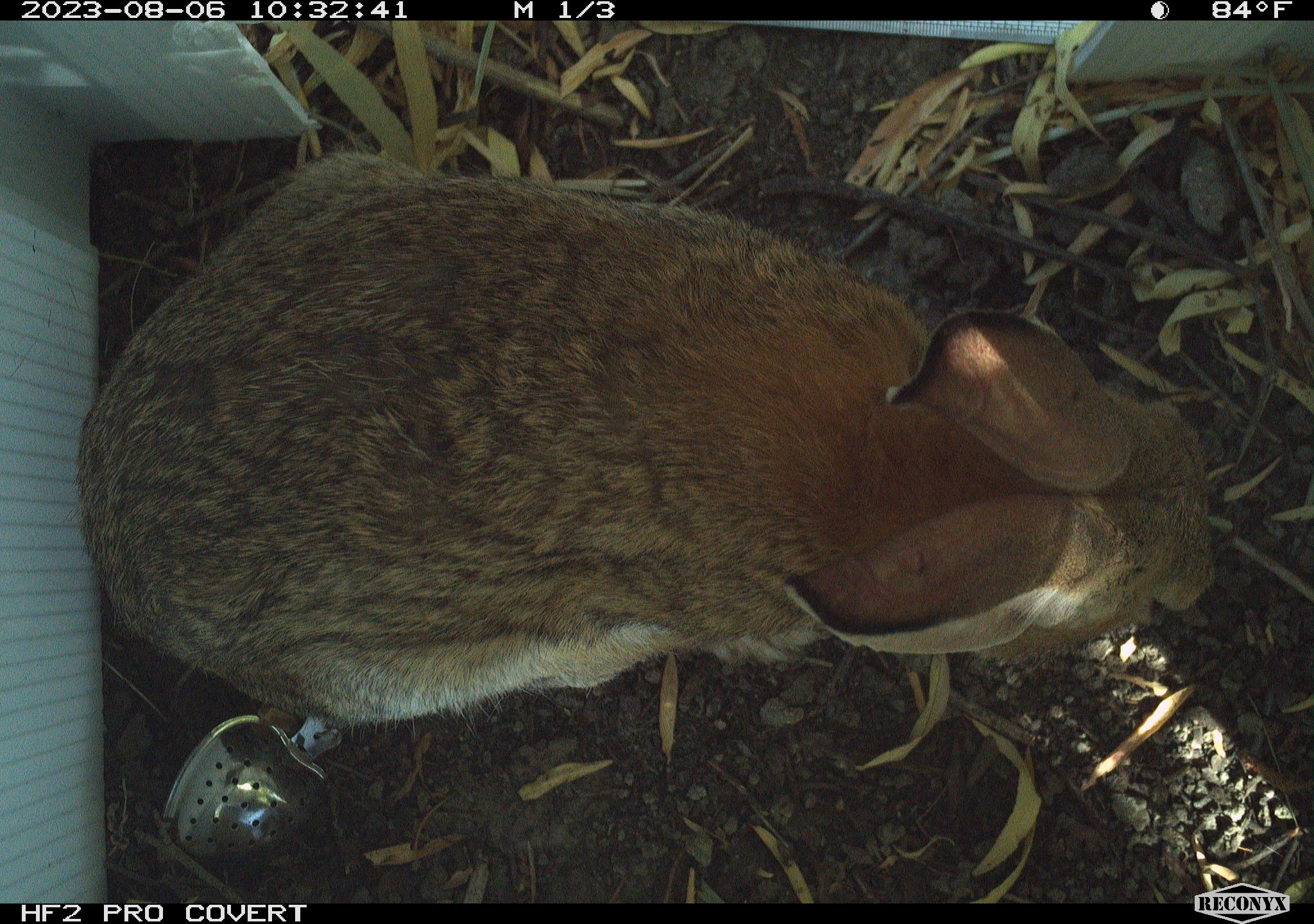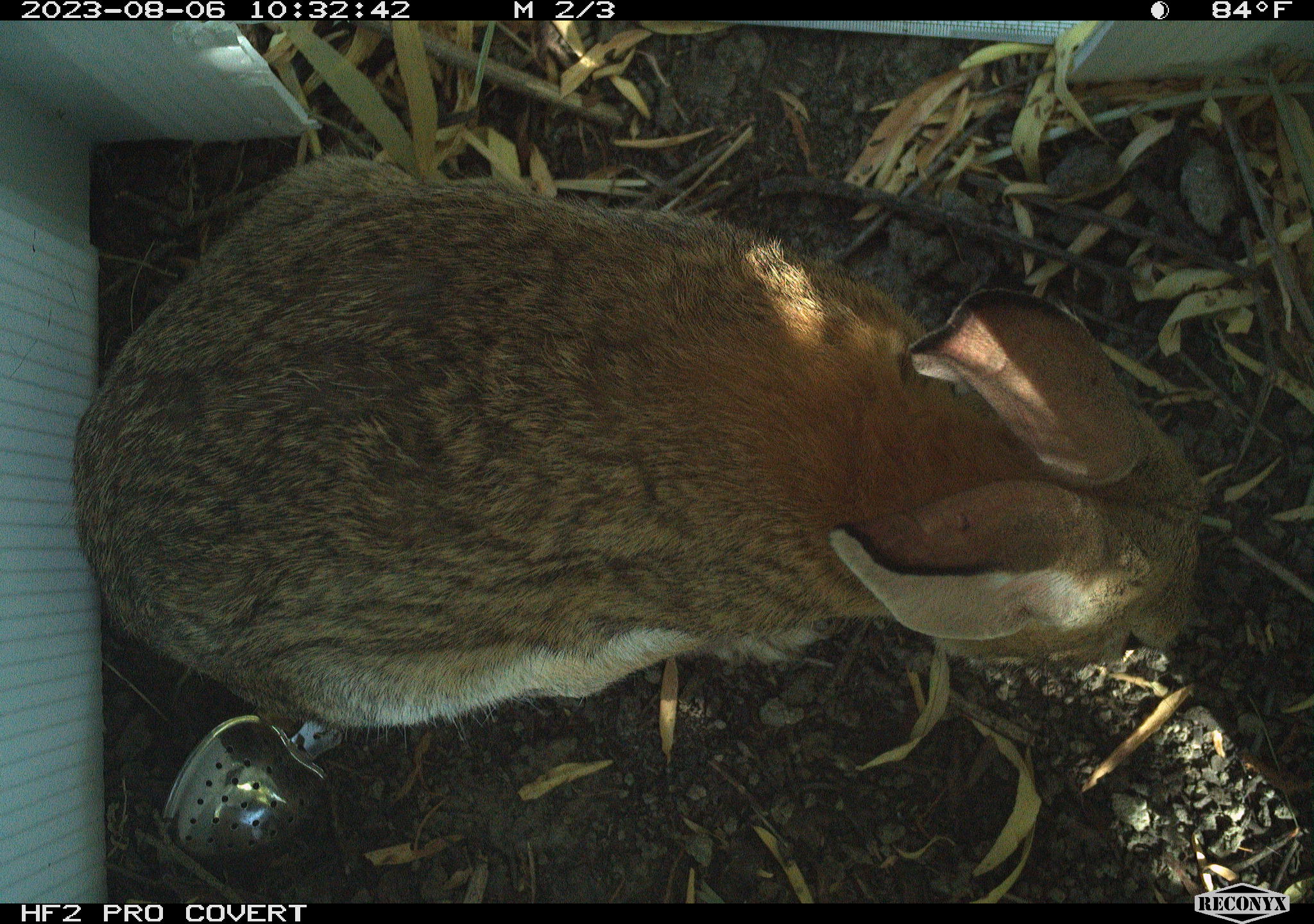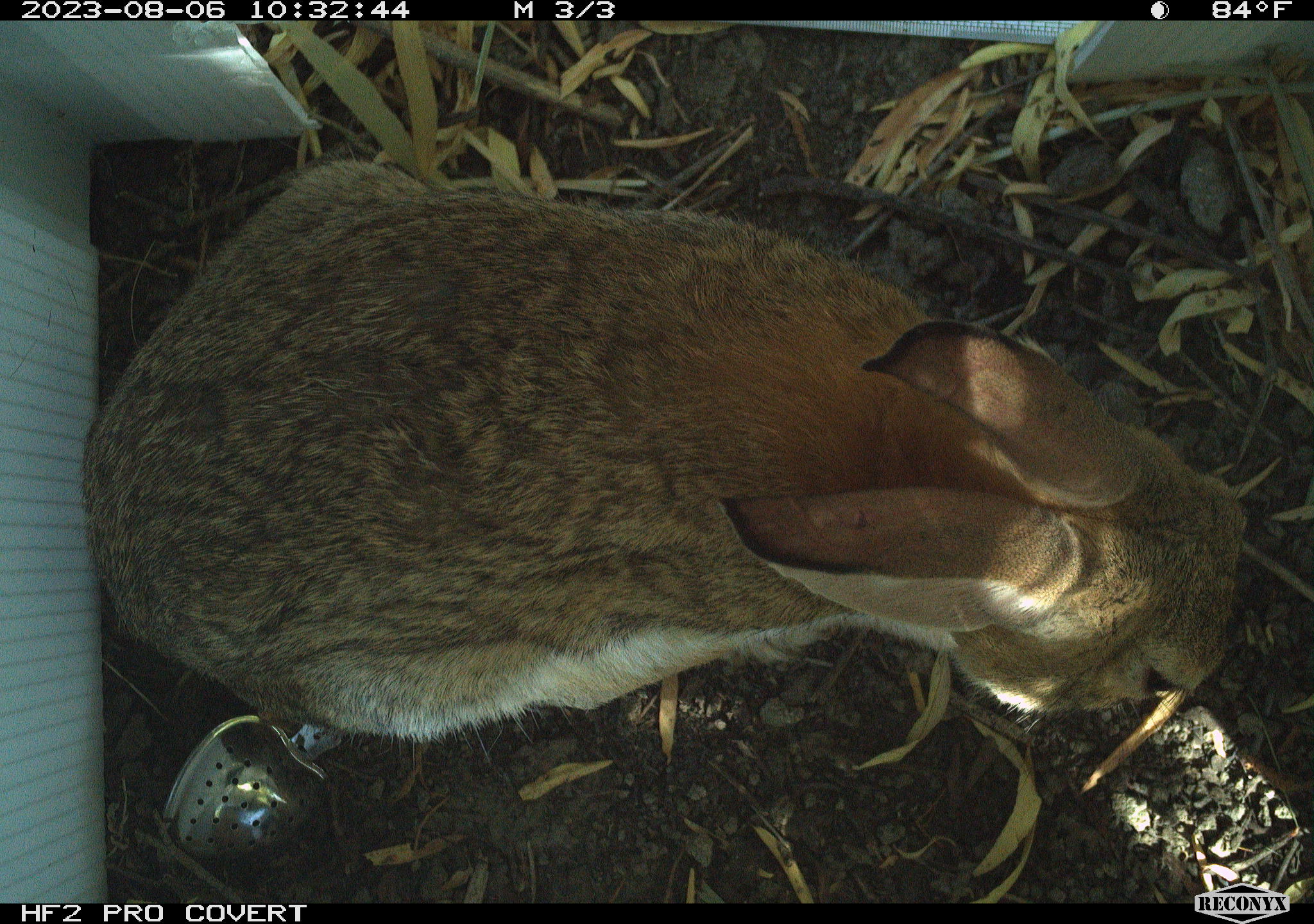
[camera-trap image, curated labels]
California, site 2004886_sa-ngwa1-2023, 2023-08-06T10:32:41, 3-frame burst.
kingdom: Animalia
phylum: Chordata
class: Mammalia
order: Lagomorpha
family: Leporidae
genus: Sylvilagus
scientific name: Sylvilagus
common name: cottontail rabbits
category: sylvilagus species